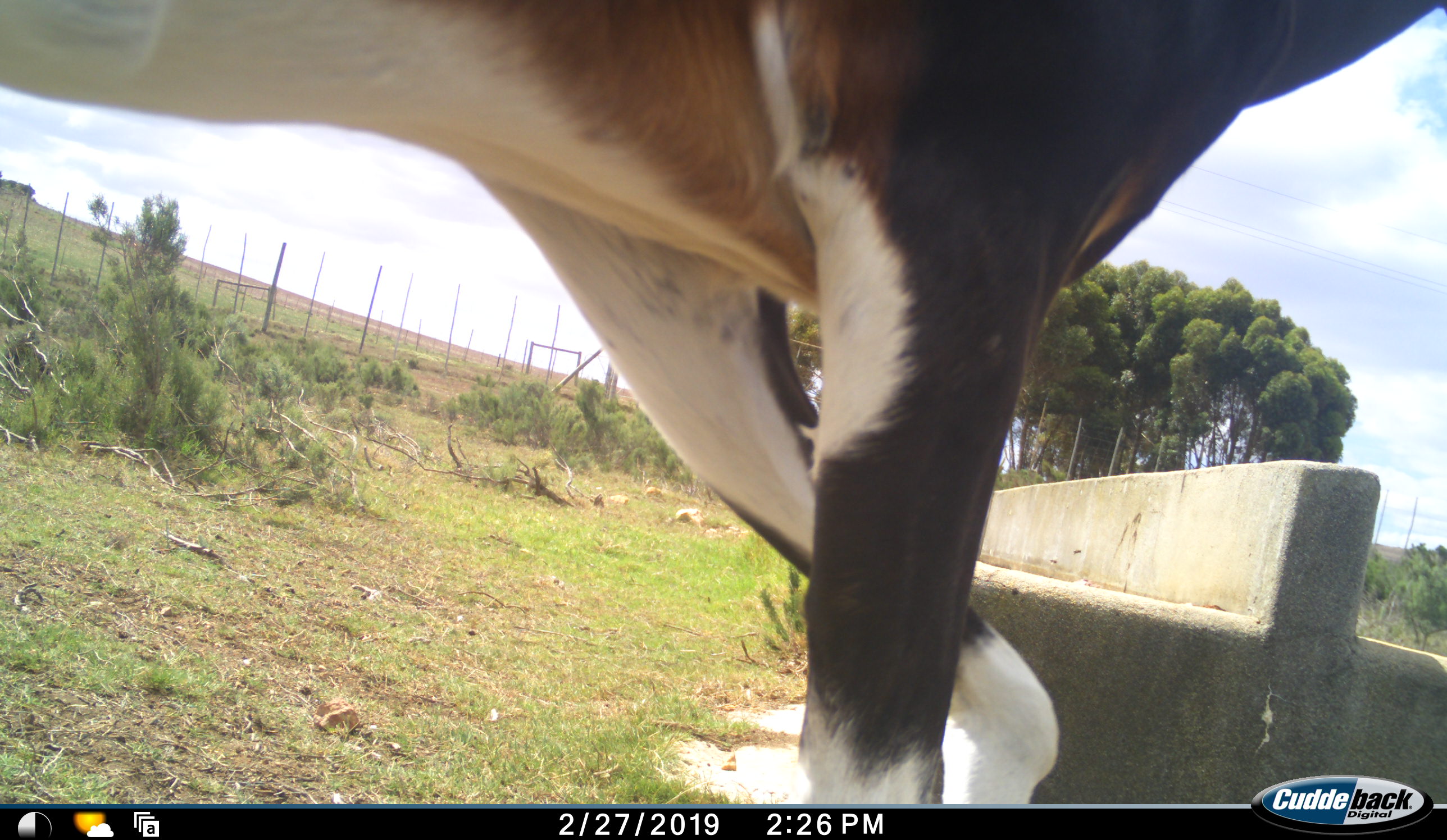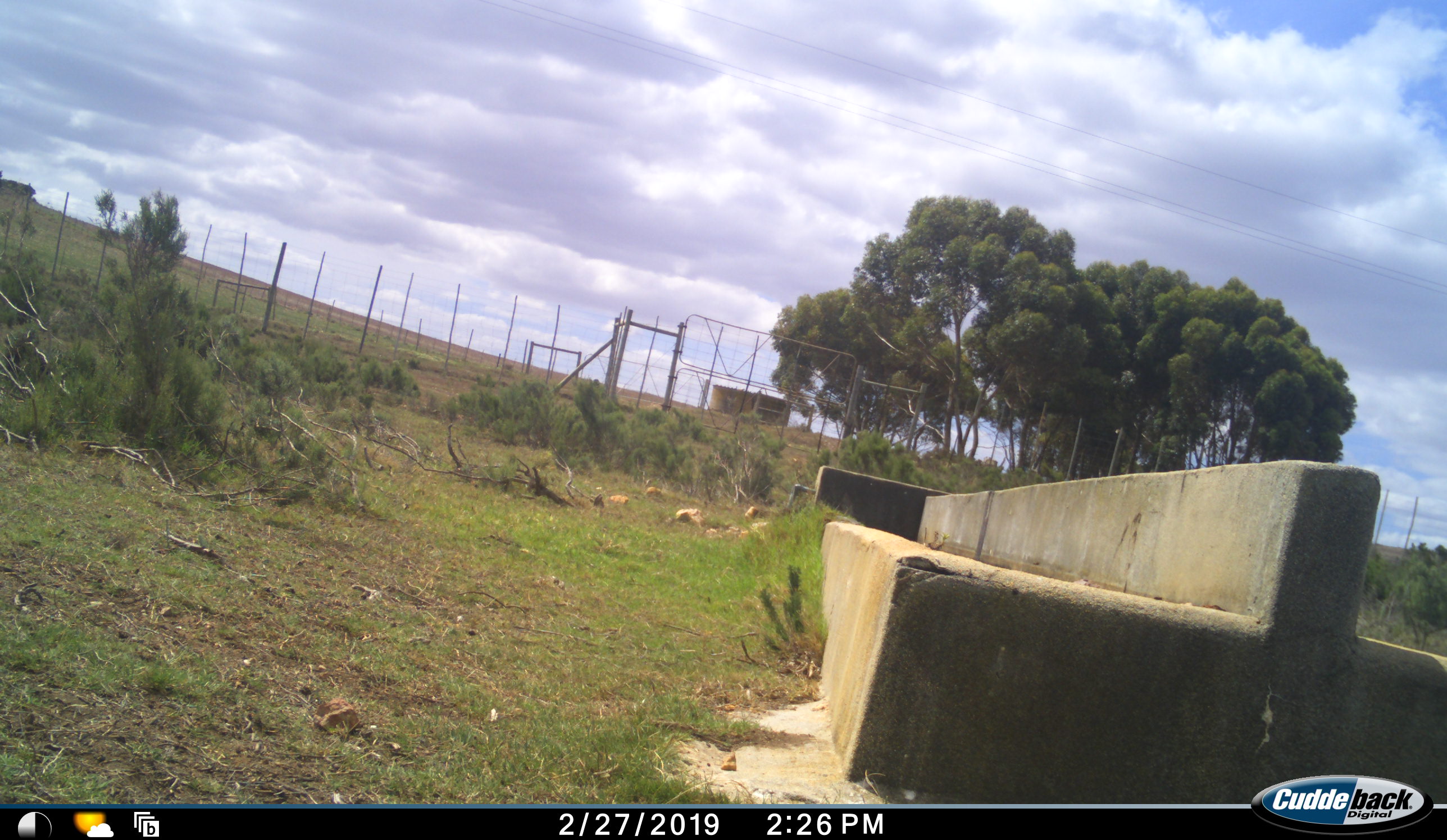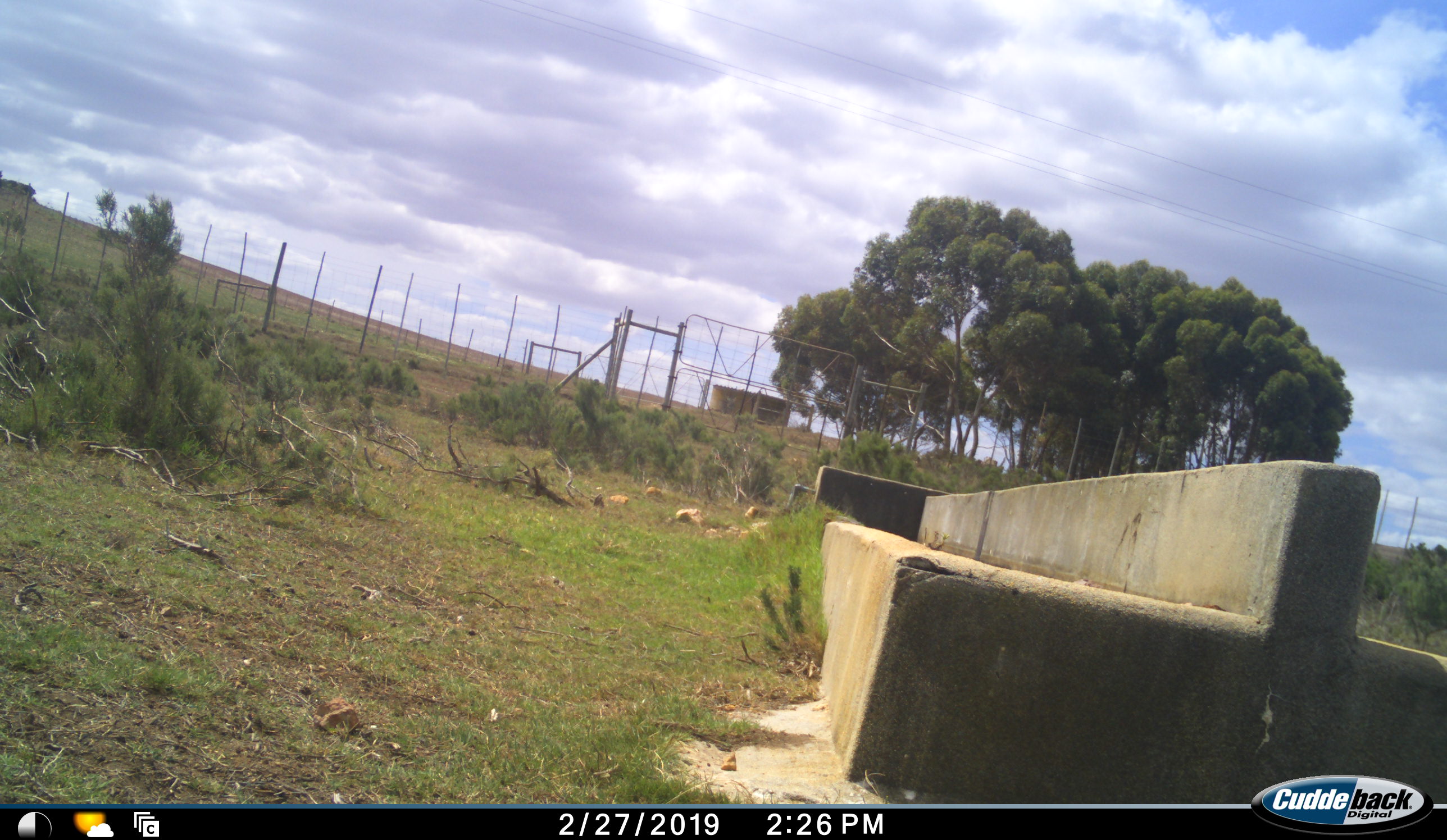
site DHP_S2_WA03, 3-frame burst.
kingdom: Animalia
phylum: Chordata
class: Mammalia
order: Artiodactyla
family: Bovidae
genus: Damaliscus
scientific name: Damaliscus pygargus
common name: bontebok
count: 1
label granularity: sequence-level